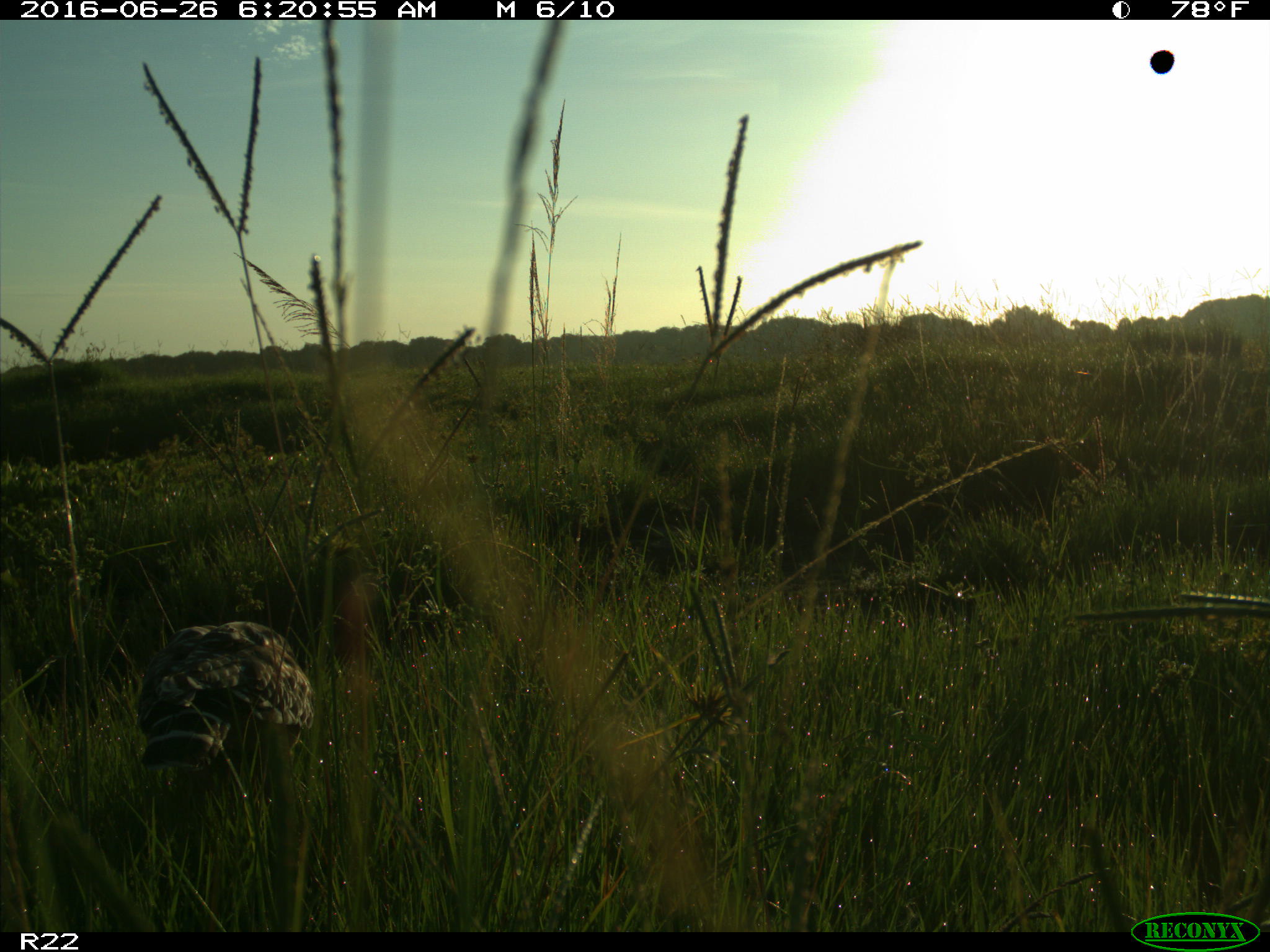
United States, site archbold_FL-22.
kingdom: Animalia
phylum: Chordata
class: Aves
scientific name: Aves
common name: birds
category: unidentified bird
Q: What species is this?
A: Unidentified bird (birds) (Aves).